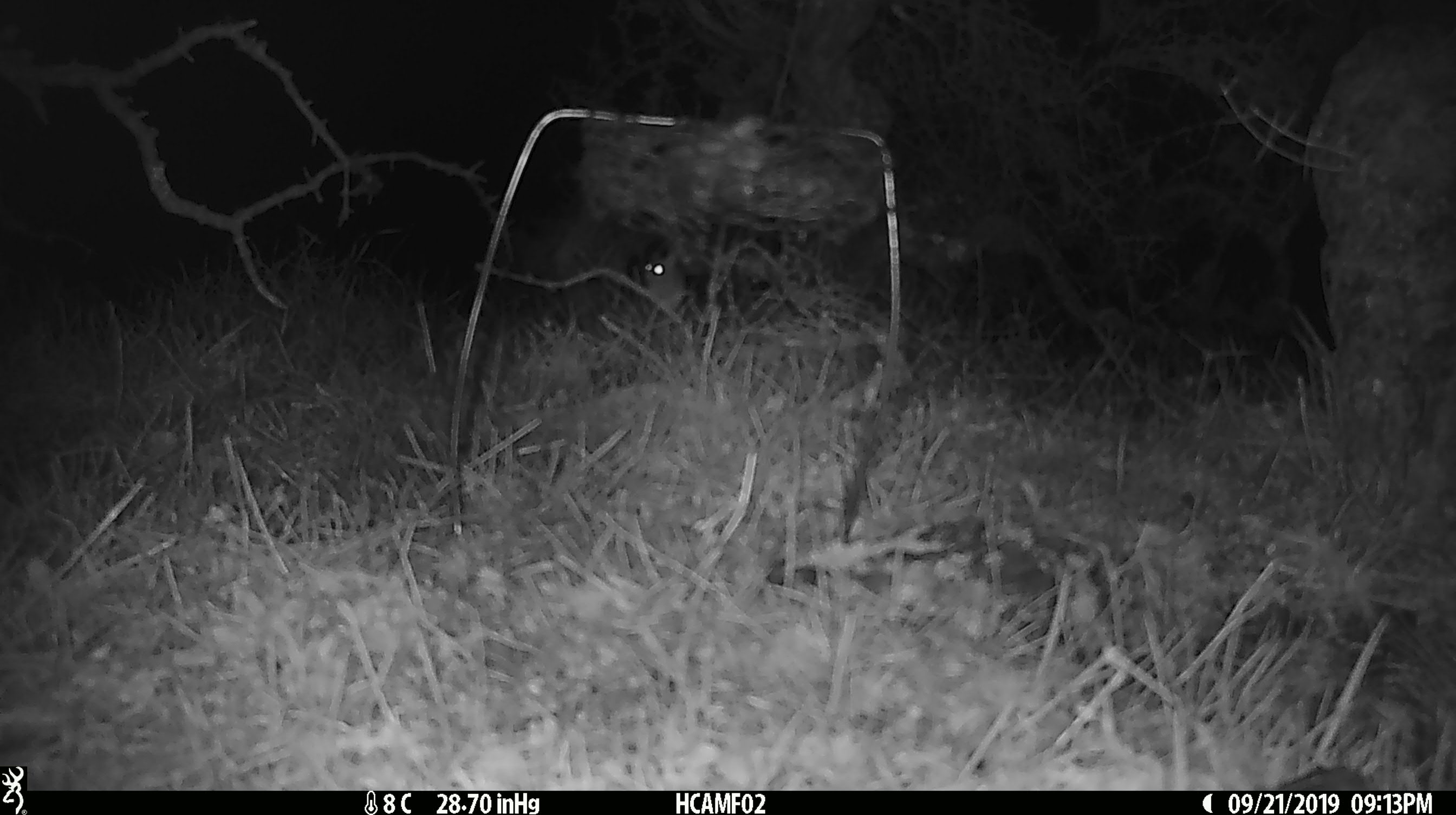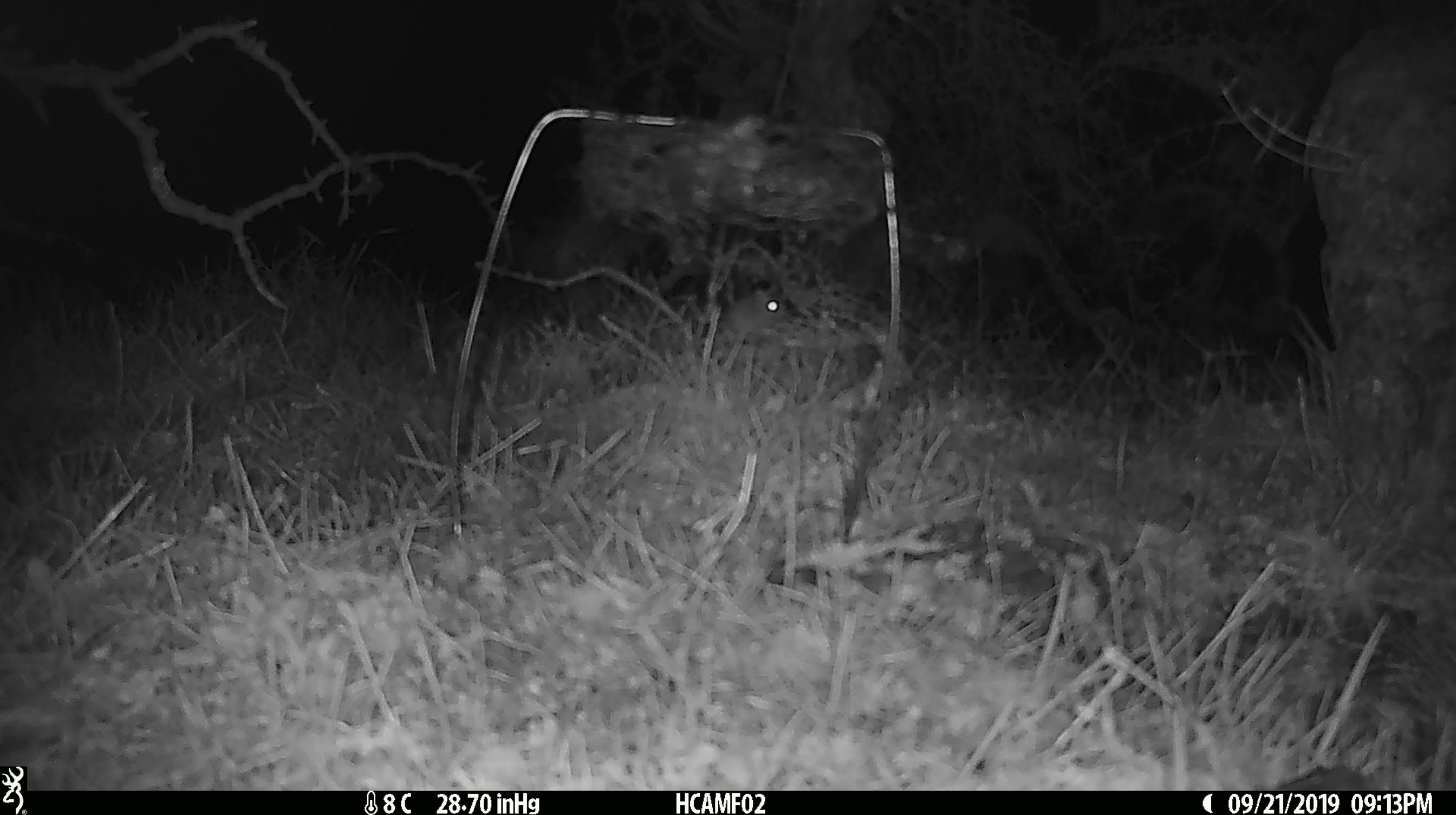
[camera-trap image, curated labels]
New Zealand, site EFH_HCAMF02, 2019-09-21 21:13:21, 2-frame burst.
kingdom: Animalia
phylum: Chordata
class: Mammalia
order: Rodentia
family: Muridae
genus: Mus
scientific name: Mus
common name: mouse